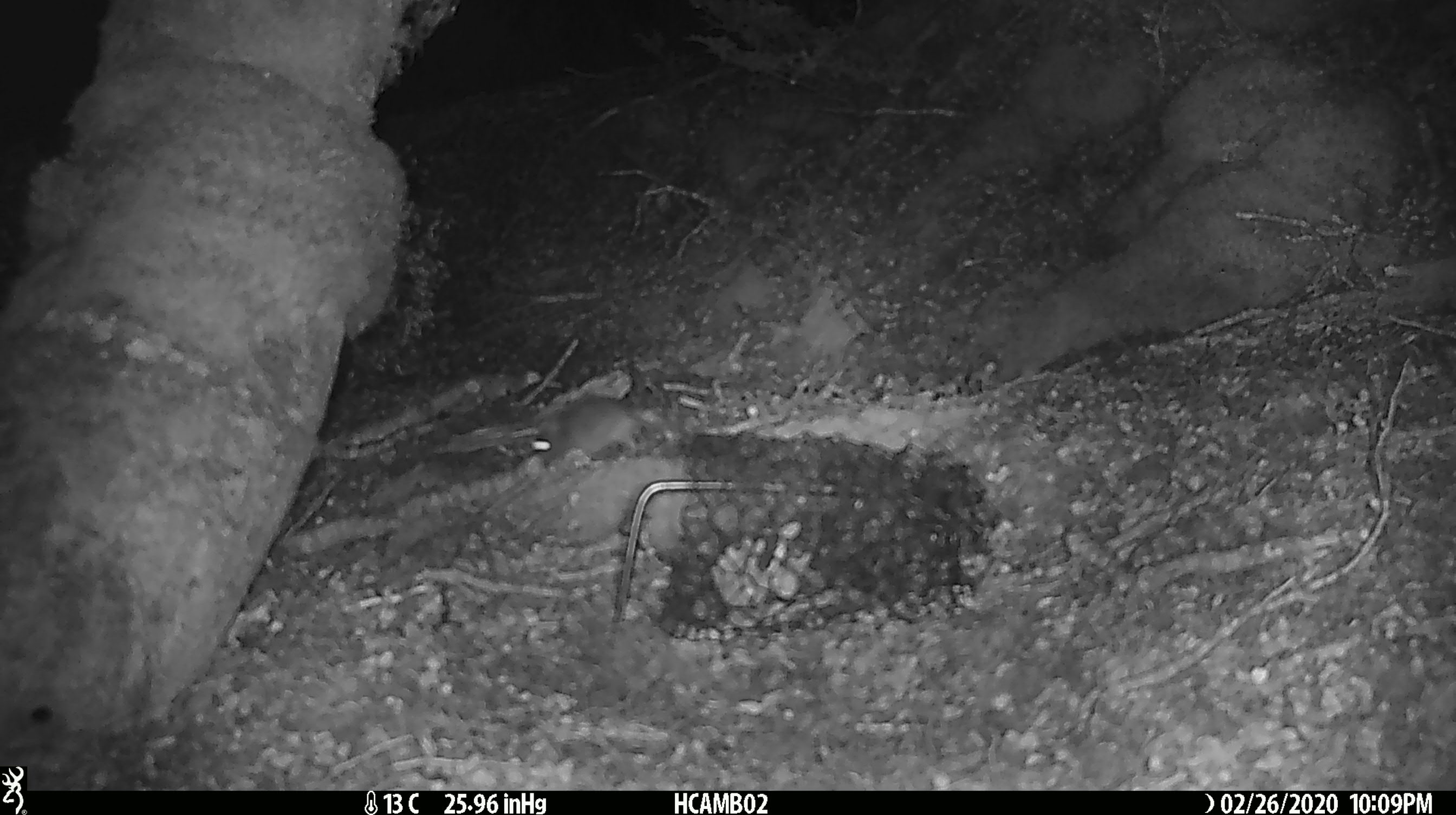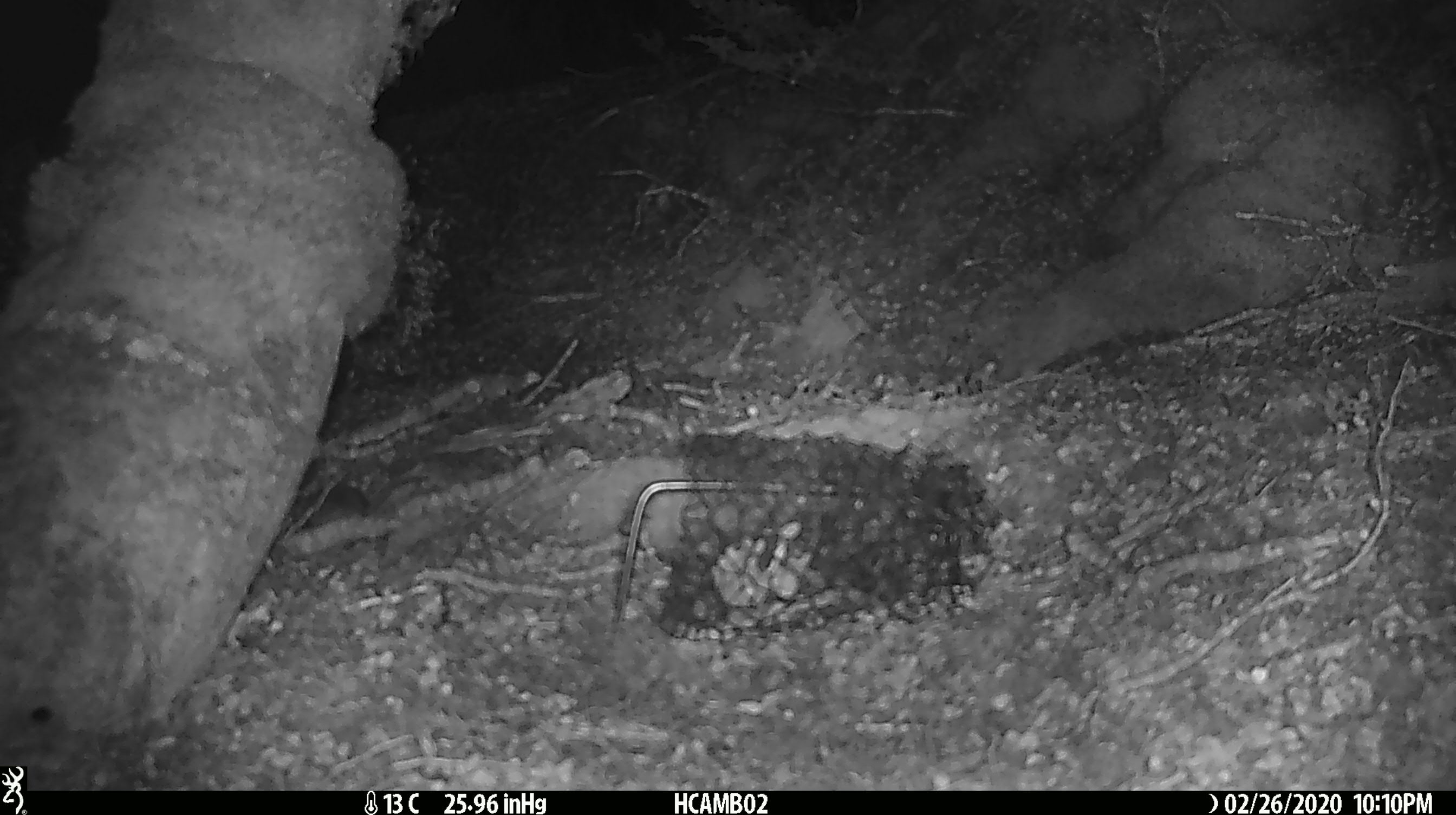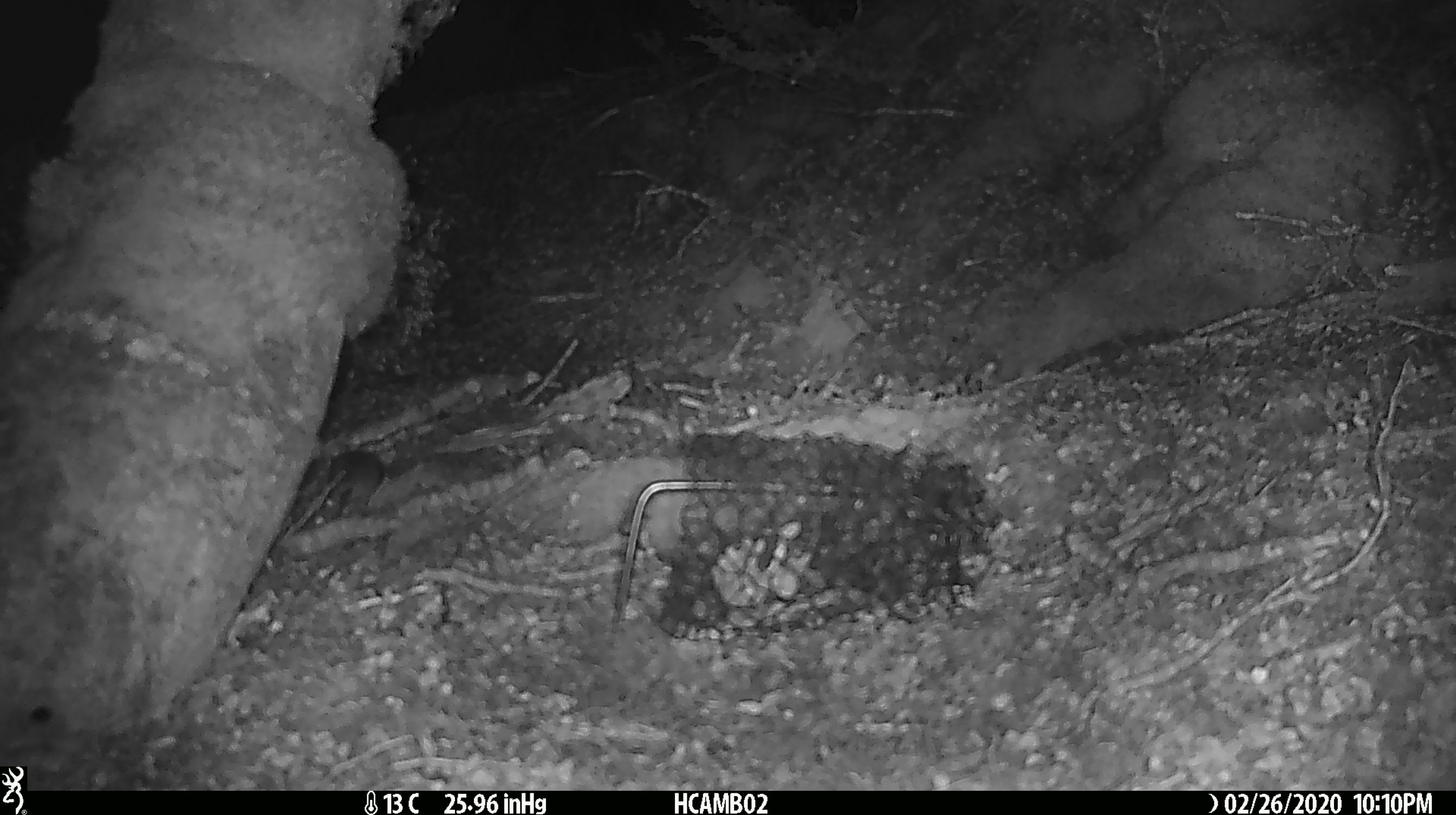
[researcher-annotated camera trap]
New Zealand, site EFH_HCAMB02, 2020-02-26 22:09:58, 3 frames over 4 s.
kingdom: Animalia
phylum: Chordata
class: Mammalia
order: Rodentia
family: Muridae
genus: Mus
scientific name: Mus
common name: mouse